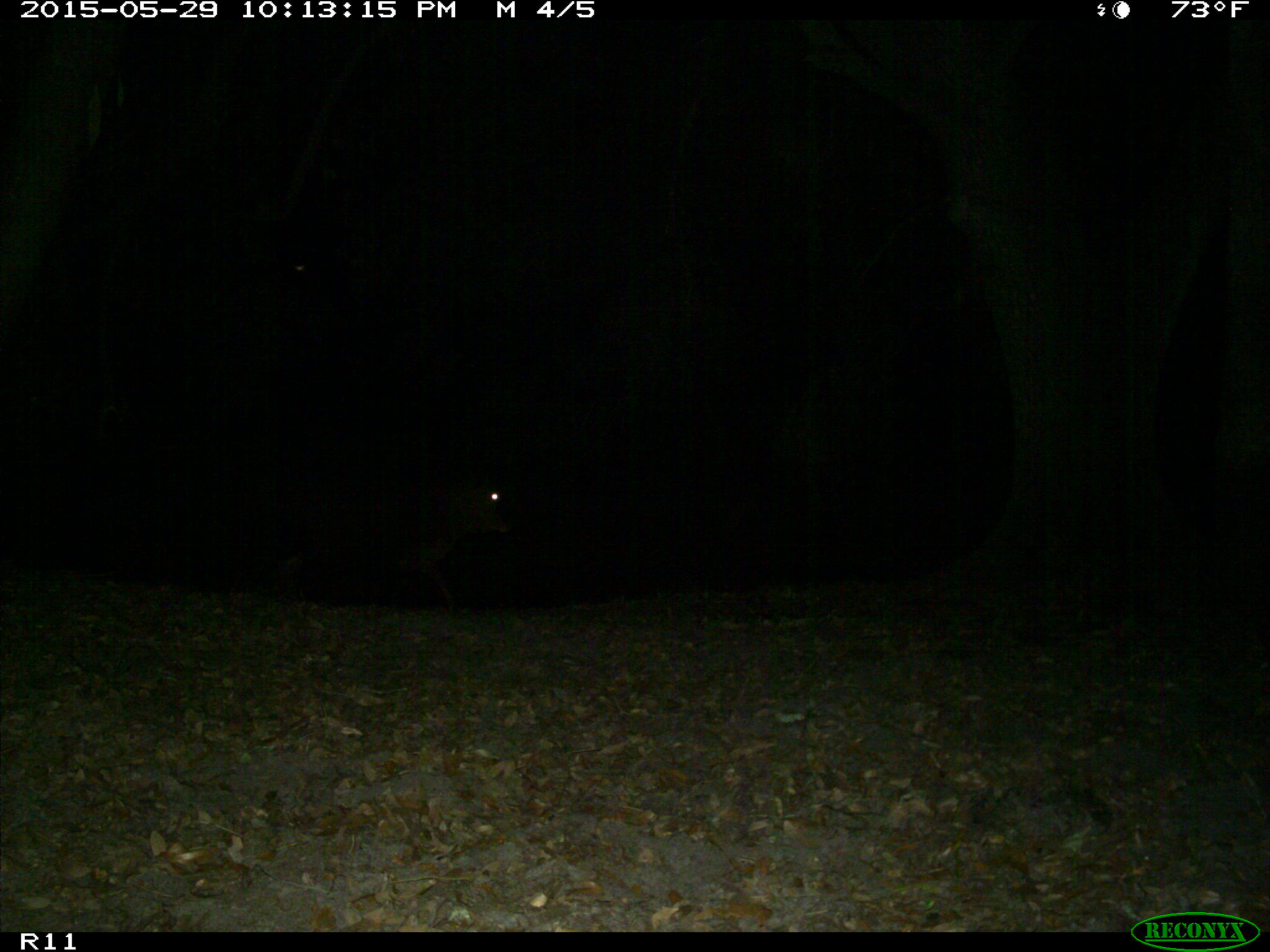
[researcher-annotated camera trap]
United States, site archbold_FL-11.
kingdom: Animalia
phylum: Chordata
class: Mammalia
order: Artiodactyla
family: Bovidae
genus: Bos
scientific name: Bos taurus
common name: domestic cow